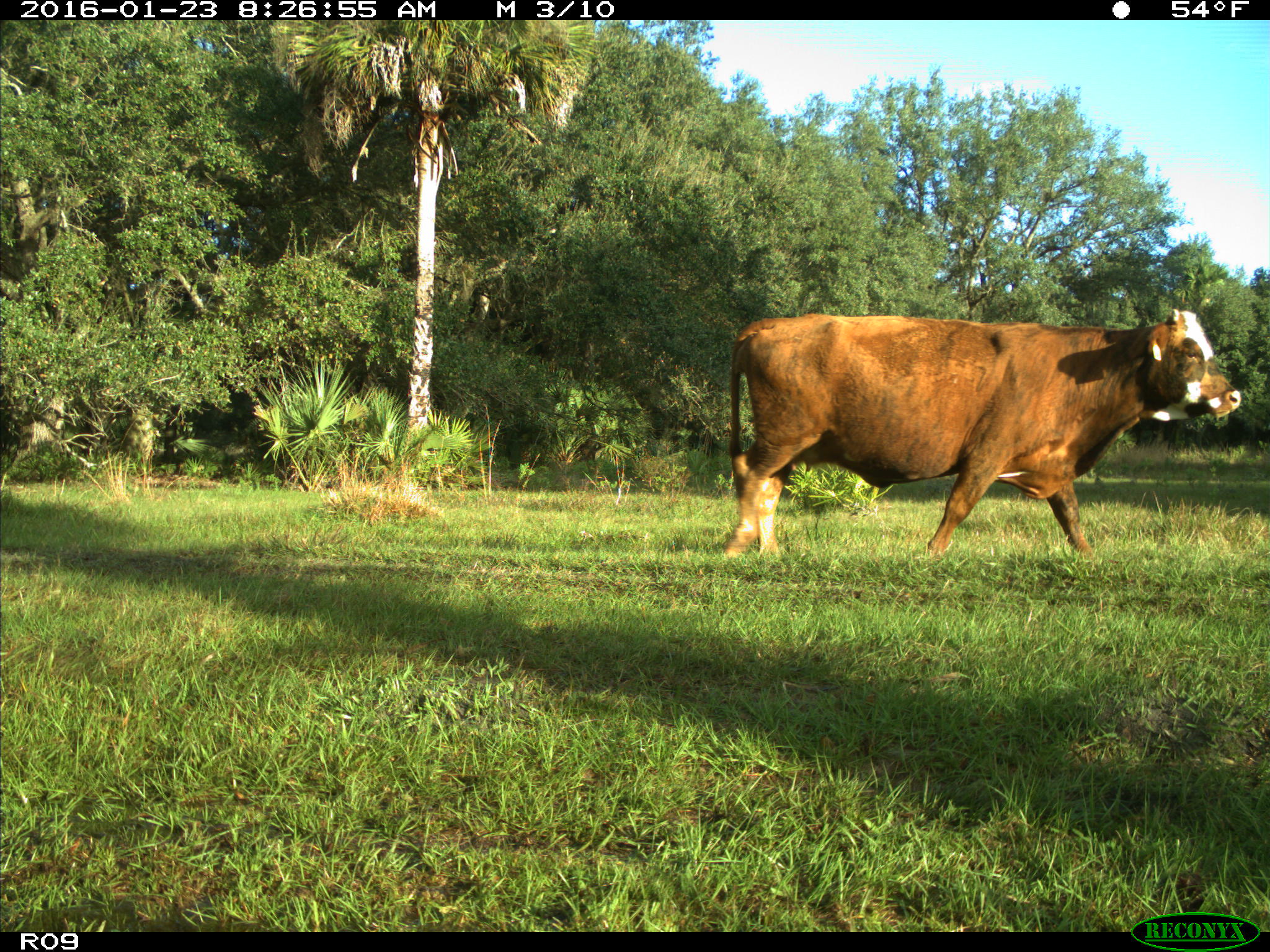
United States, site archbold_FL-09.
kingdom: Animalia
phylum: Chordata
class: Mammalia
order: Artiodactyla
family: Bovidae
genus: Bos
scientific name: Bos taurus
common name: domestic cow